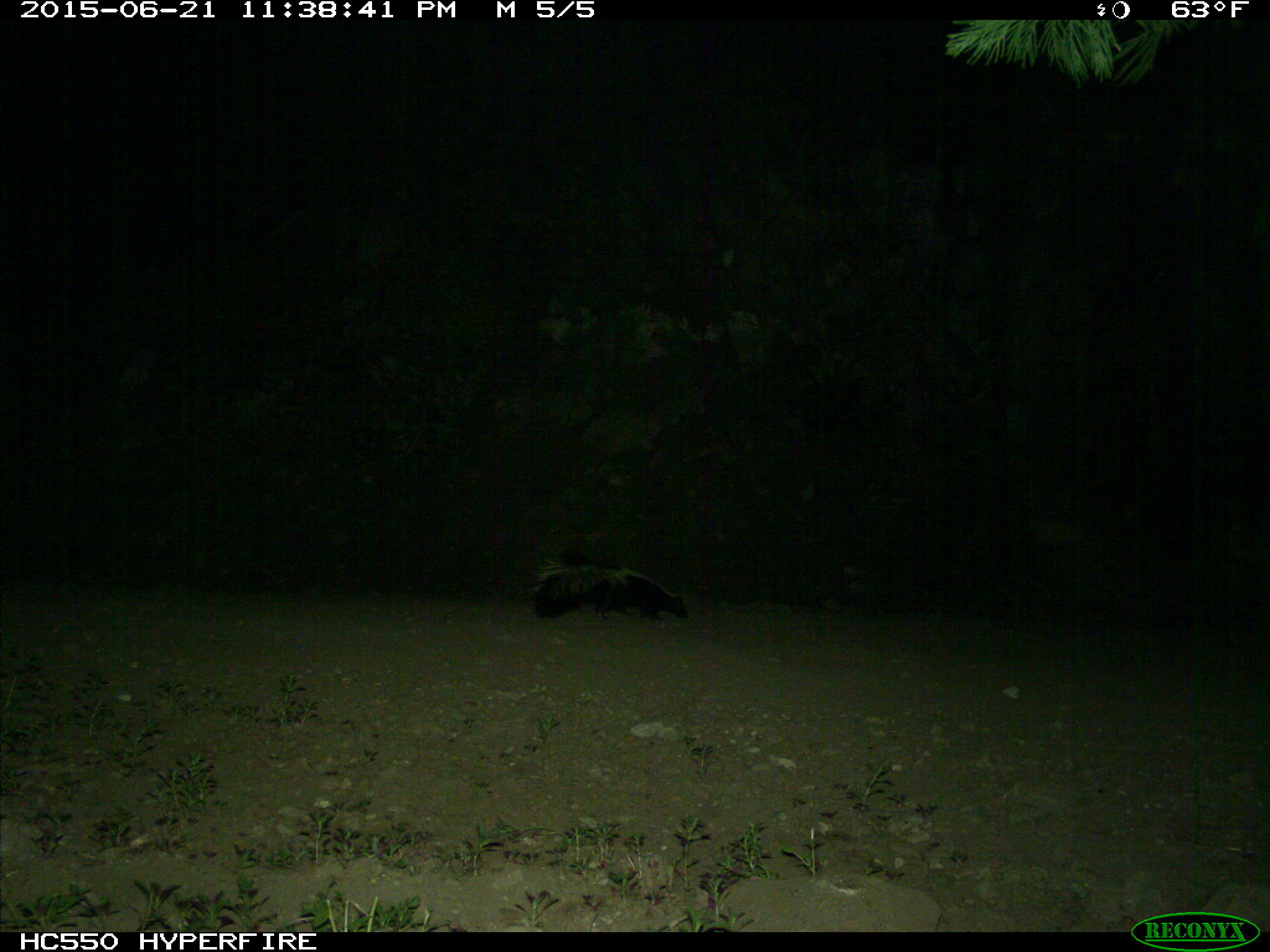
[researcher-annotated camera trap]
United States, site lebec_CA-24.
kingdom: Animalia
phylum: Chordata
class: Mammalia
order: Carnivora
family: Mephitidae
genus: Mephitis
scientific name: Mephitis mephitis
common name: striped skunk